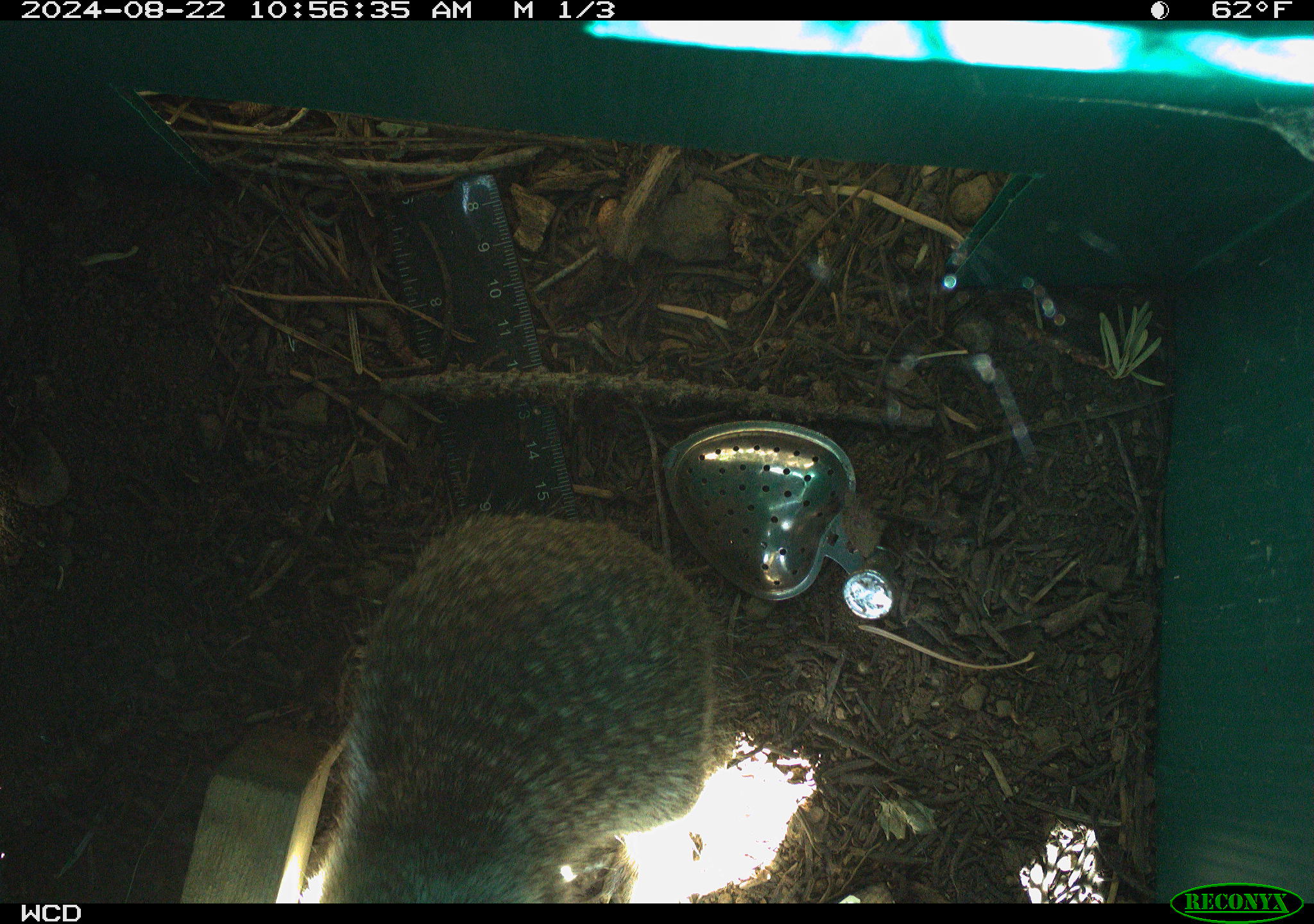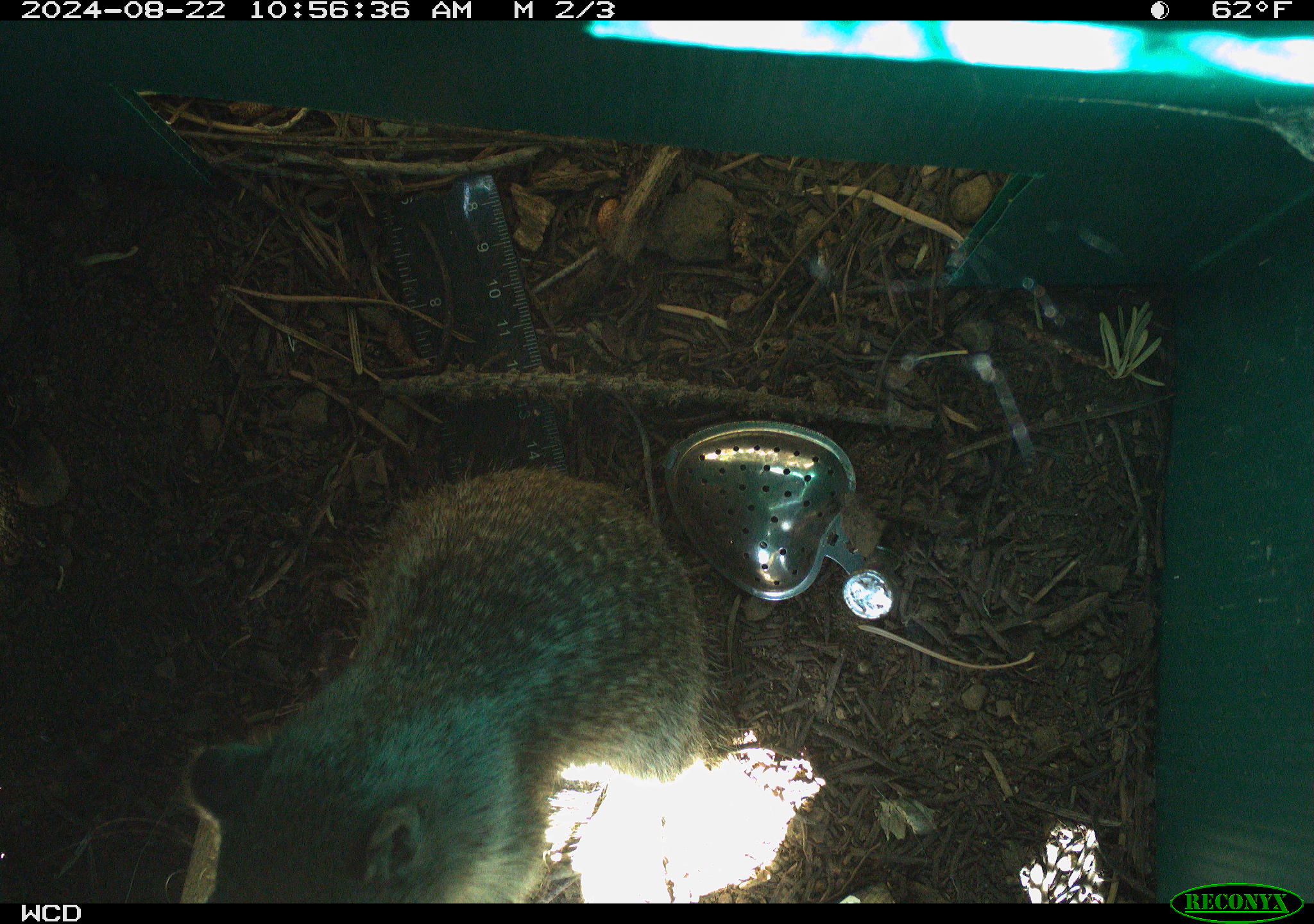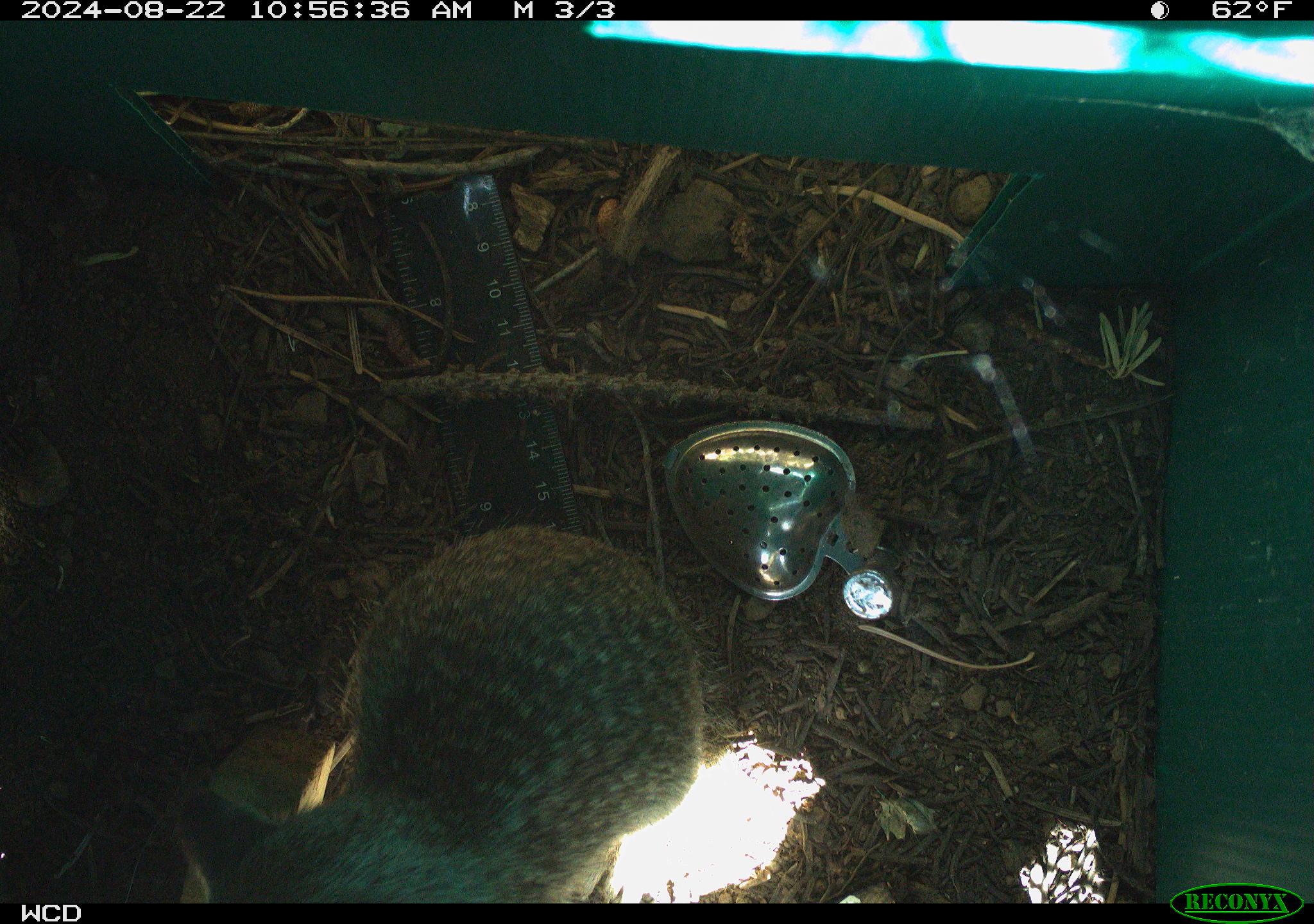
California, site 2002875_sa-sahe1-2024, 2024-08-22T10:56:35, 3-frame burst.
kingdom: Animalia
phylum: Chordata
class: Mammalia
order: Rodentia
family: Sciuridae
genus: Otospermophilus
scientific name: Otospermophilus beecheyi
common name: california ground squirrel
California ground squirrel (Otospermophilus beecheyi).